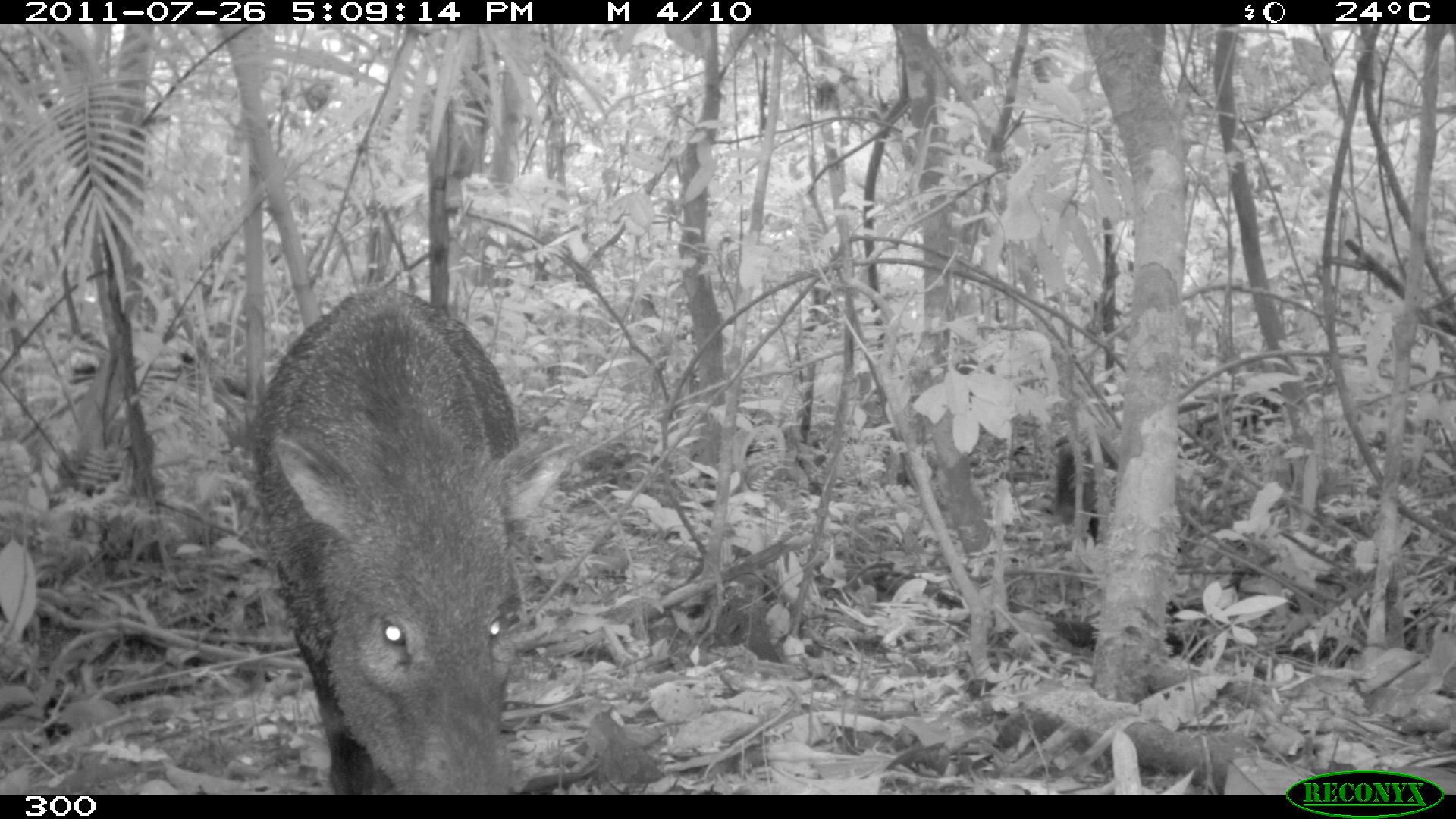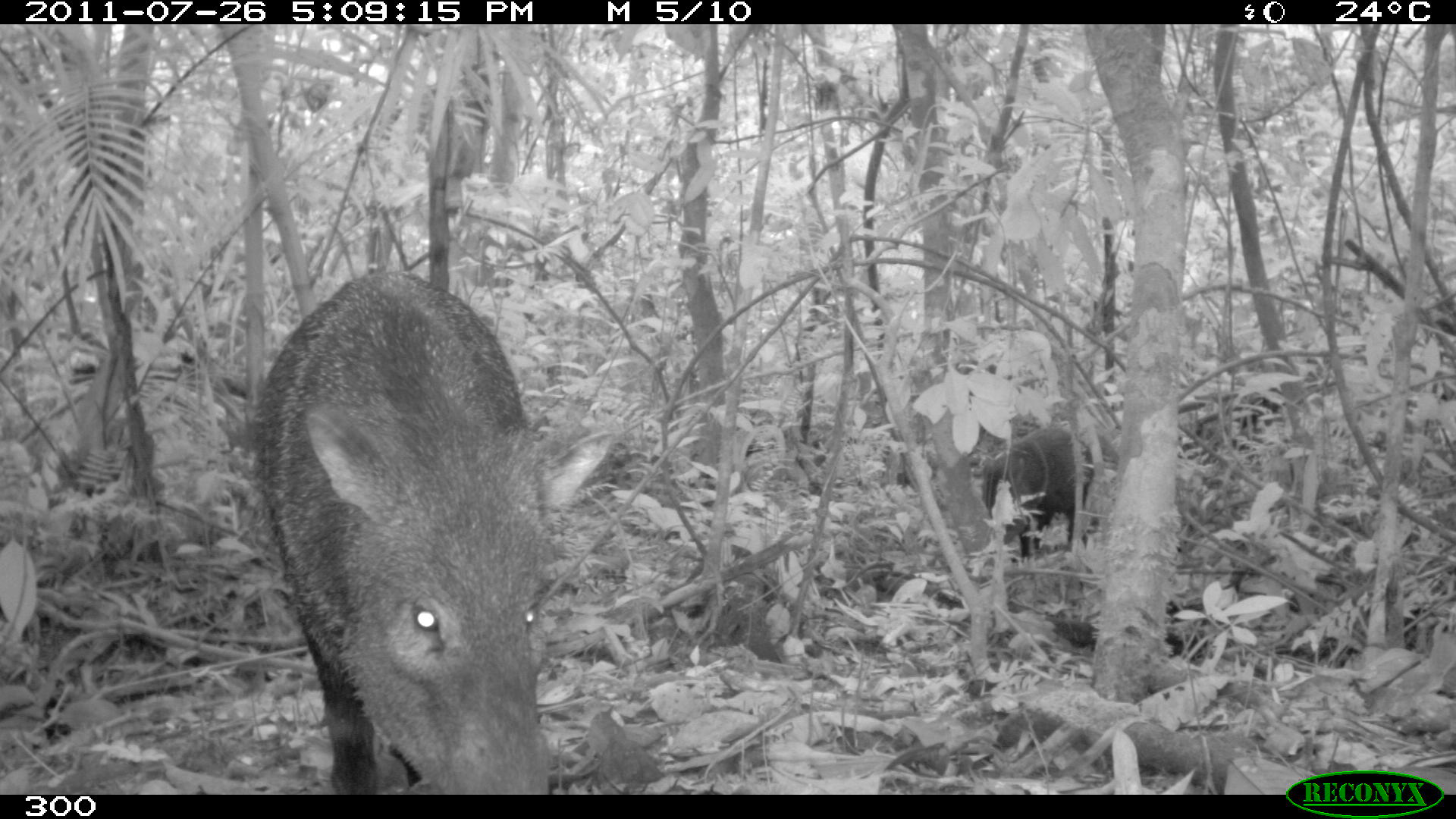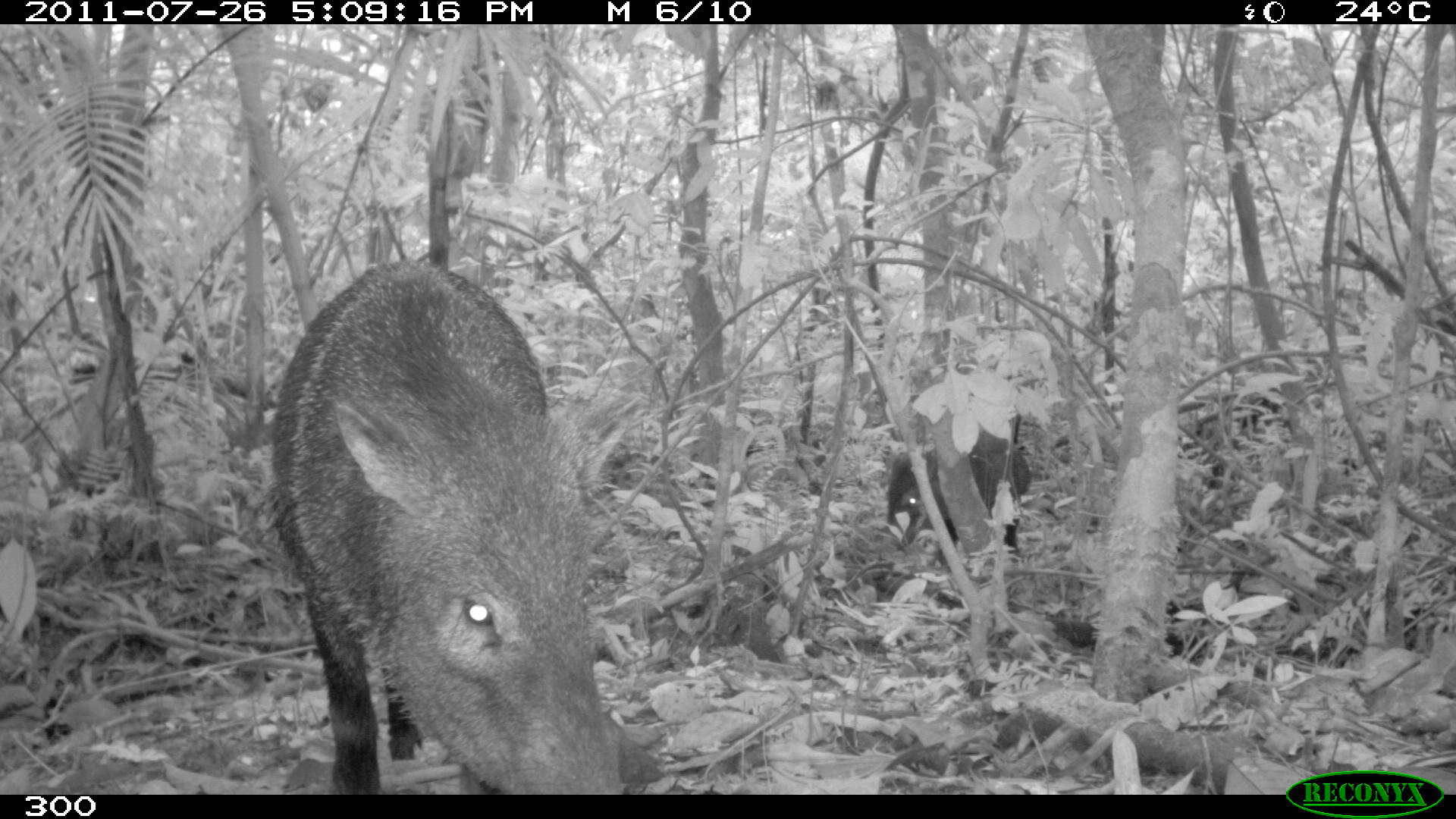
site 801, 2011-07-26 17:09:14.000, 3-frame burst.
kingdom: Animalia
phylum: Chordata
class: Mammalia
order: Artiodactyla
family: Tayassuidae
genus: Pecari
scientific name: Pecari tajacu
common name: collared peccary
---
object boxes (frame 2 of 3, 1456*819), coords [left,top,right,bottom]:
pecari tajacu: [253,268,615,793]; [976,424,1093,556]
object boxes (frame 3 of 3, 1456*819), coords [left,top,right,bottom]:
pecari tajacu: [270,260,639,795]; [886,425,1031,554]